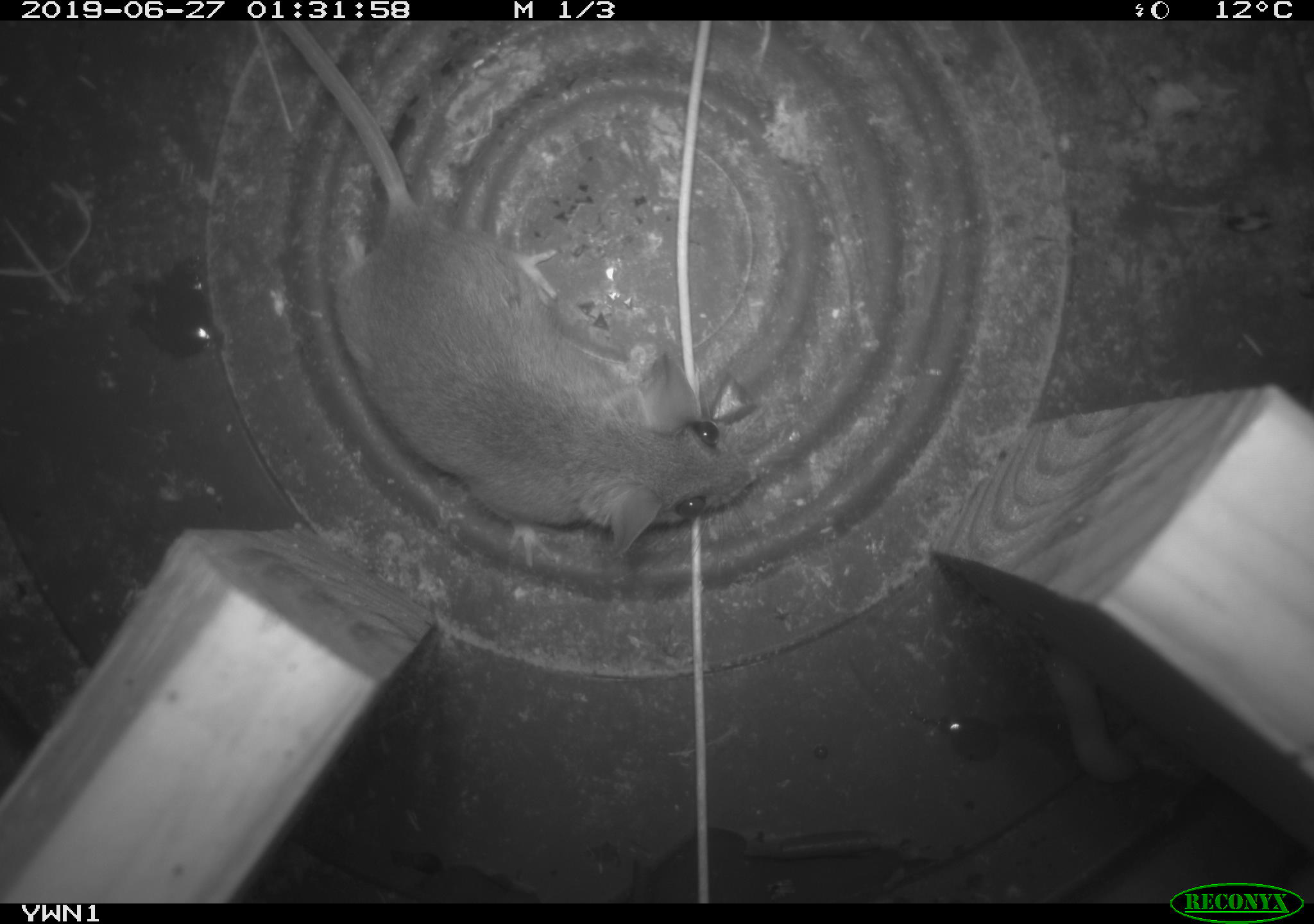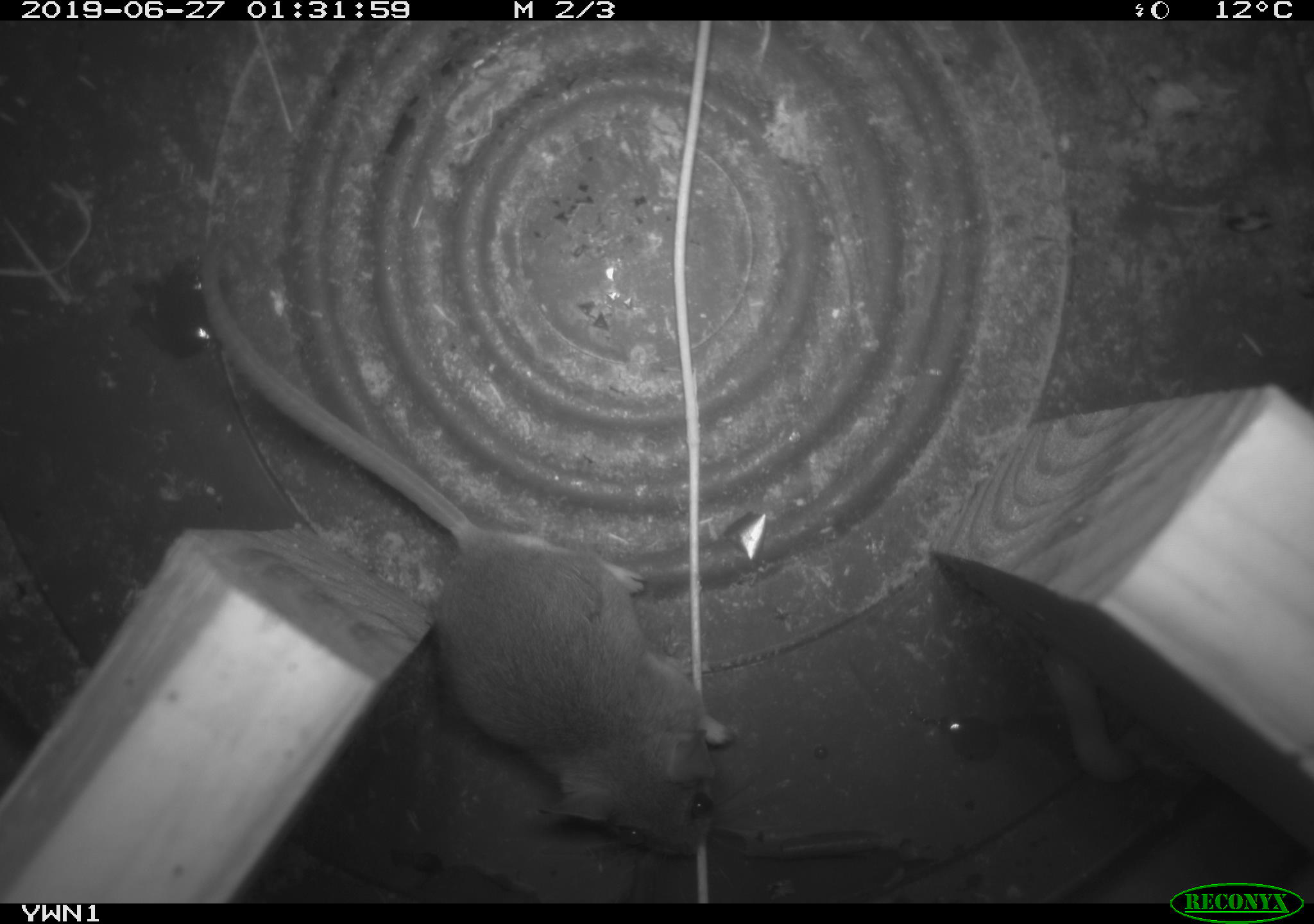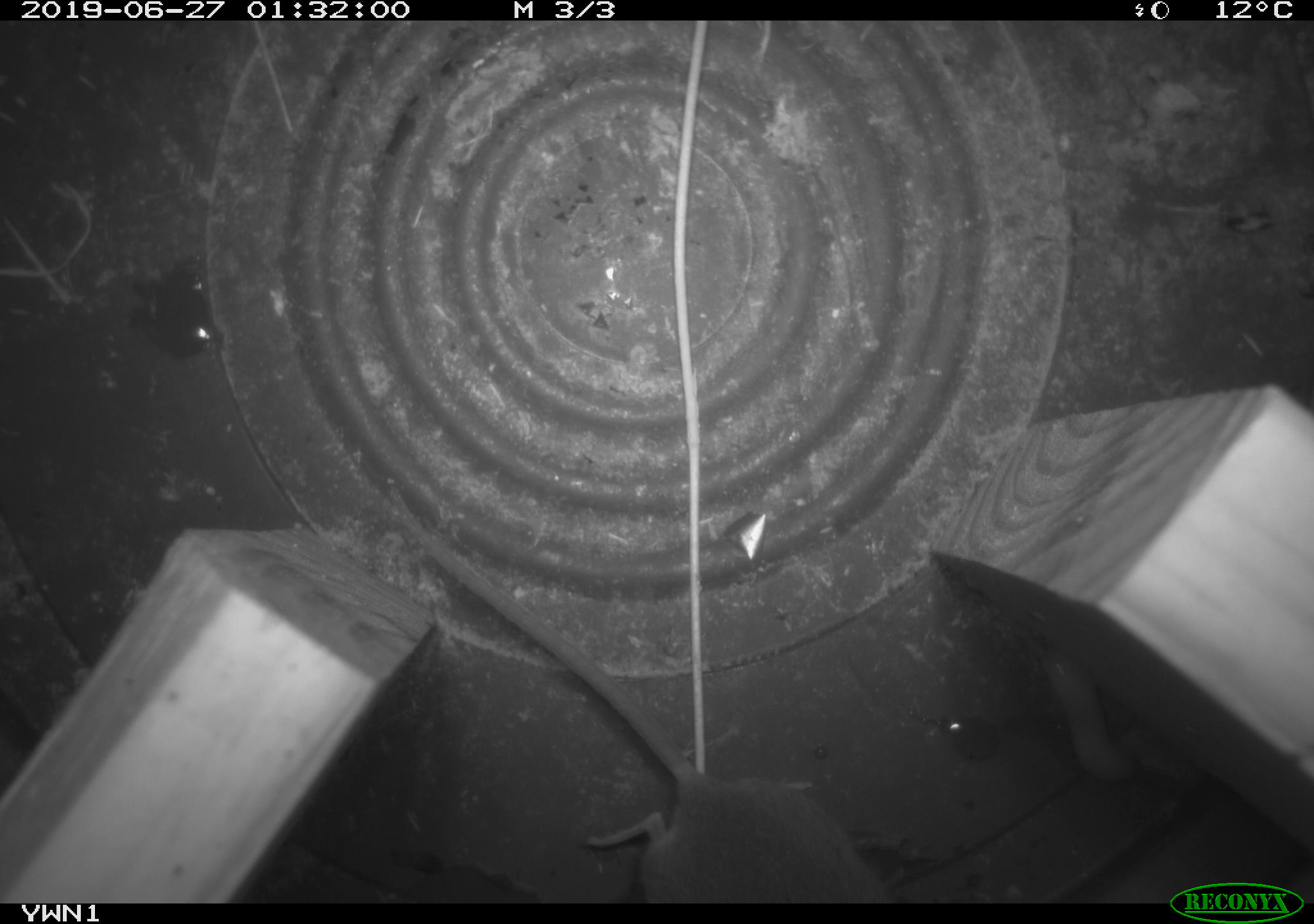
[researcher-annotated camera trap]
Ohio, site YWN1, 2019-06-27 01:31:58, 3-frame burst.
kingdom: Animalia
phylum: Chordata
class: Mammalia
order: Rodentia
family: Cricetidae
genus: Peromyscus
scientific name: Peromyscus leucopus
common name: white-footed mouse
White-footed mouse (Peromyscus leucopus).